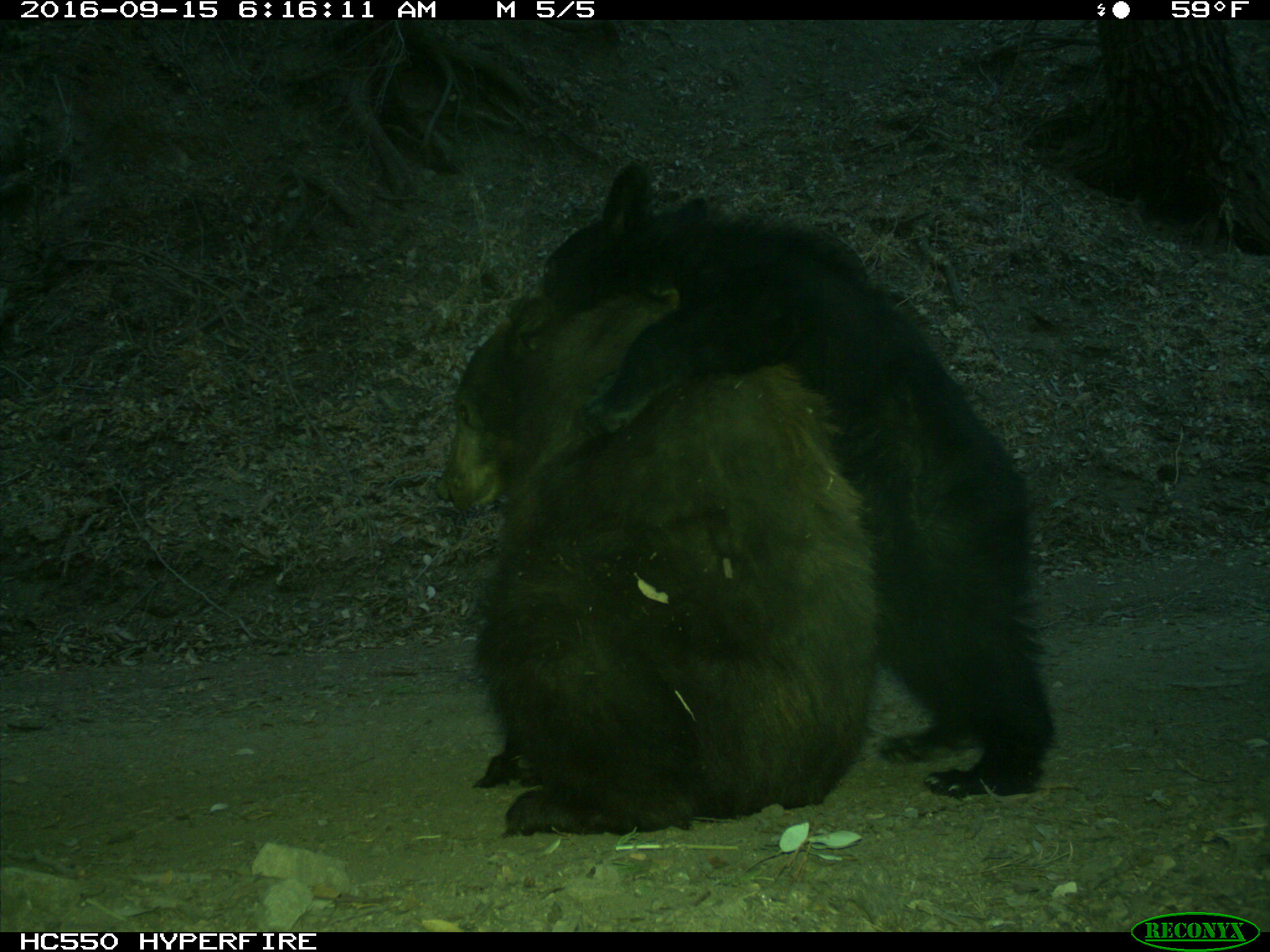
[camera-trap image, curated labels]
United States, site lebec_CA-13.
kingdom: Animalia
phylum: Chordata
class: Mammalia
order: Carnivora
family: Ursidae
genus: Ursus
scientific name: Ursus americanus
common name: american black bear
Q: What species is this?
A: Ursus americanus (american black bear).